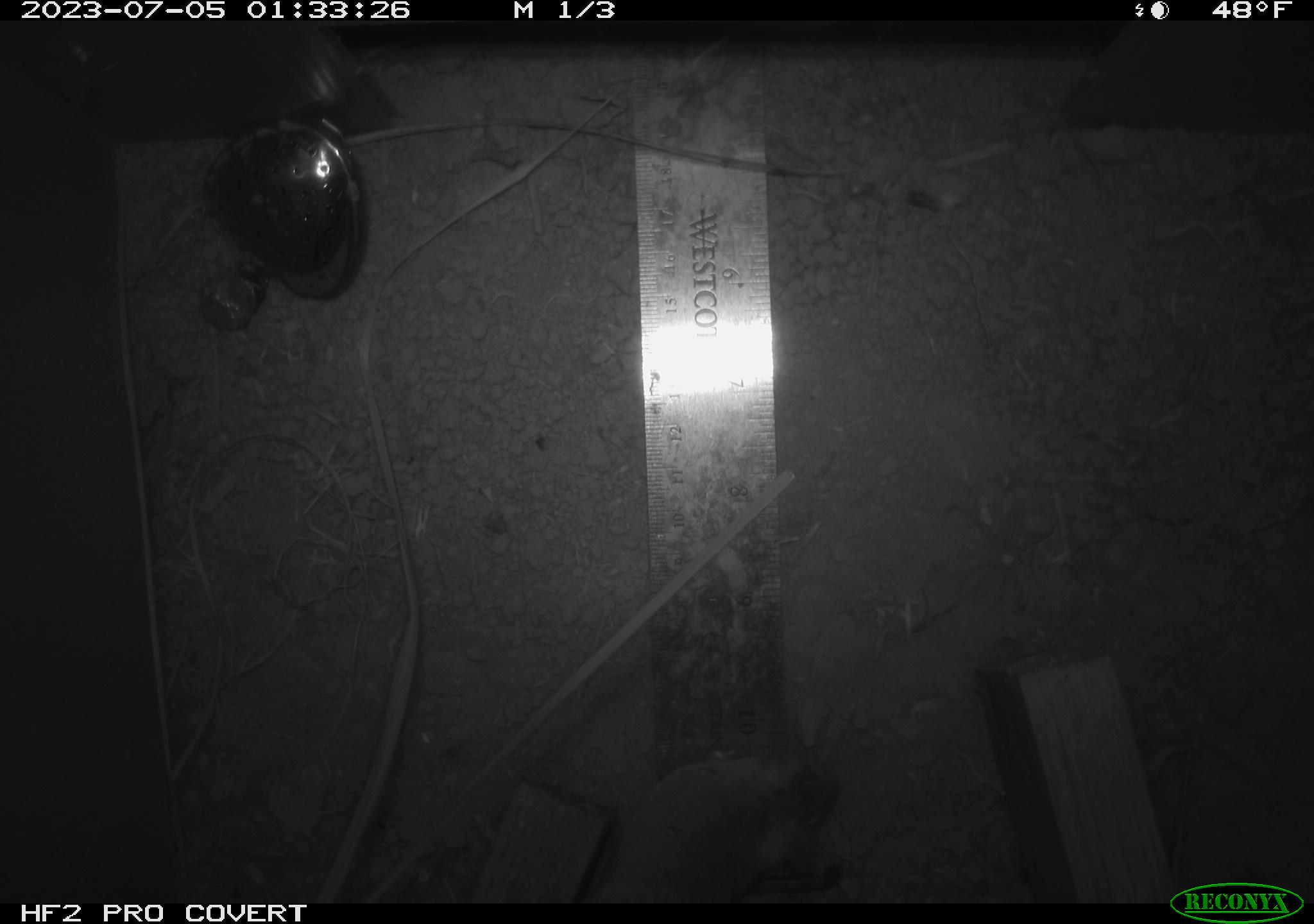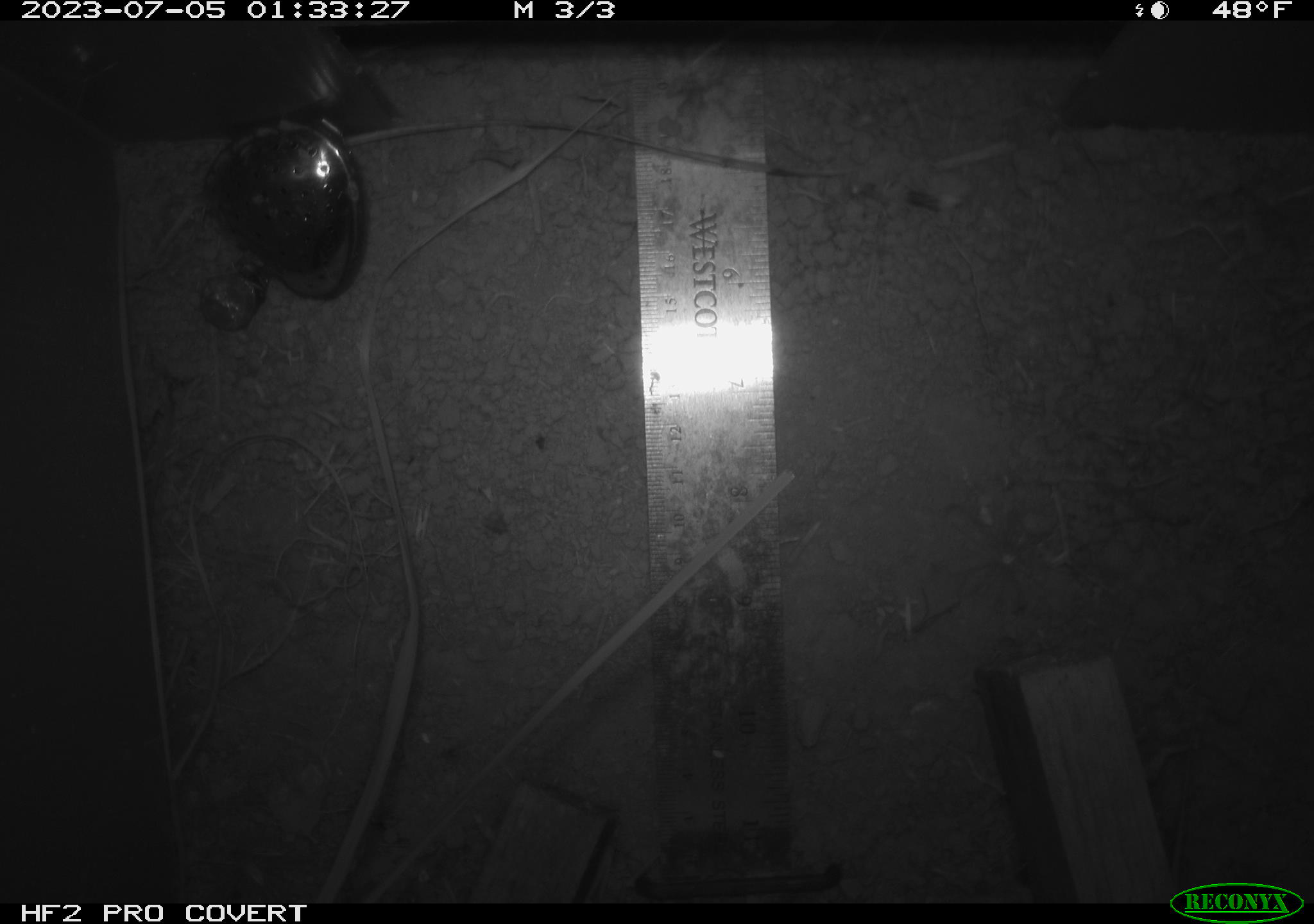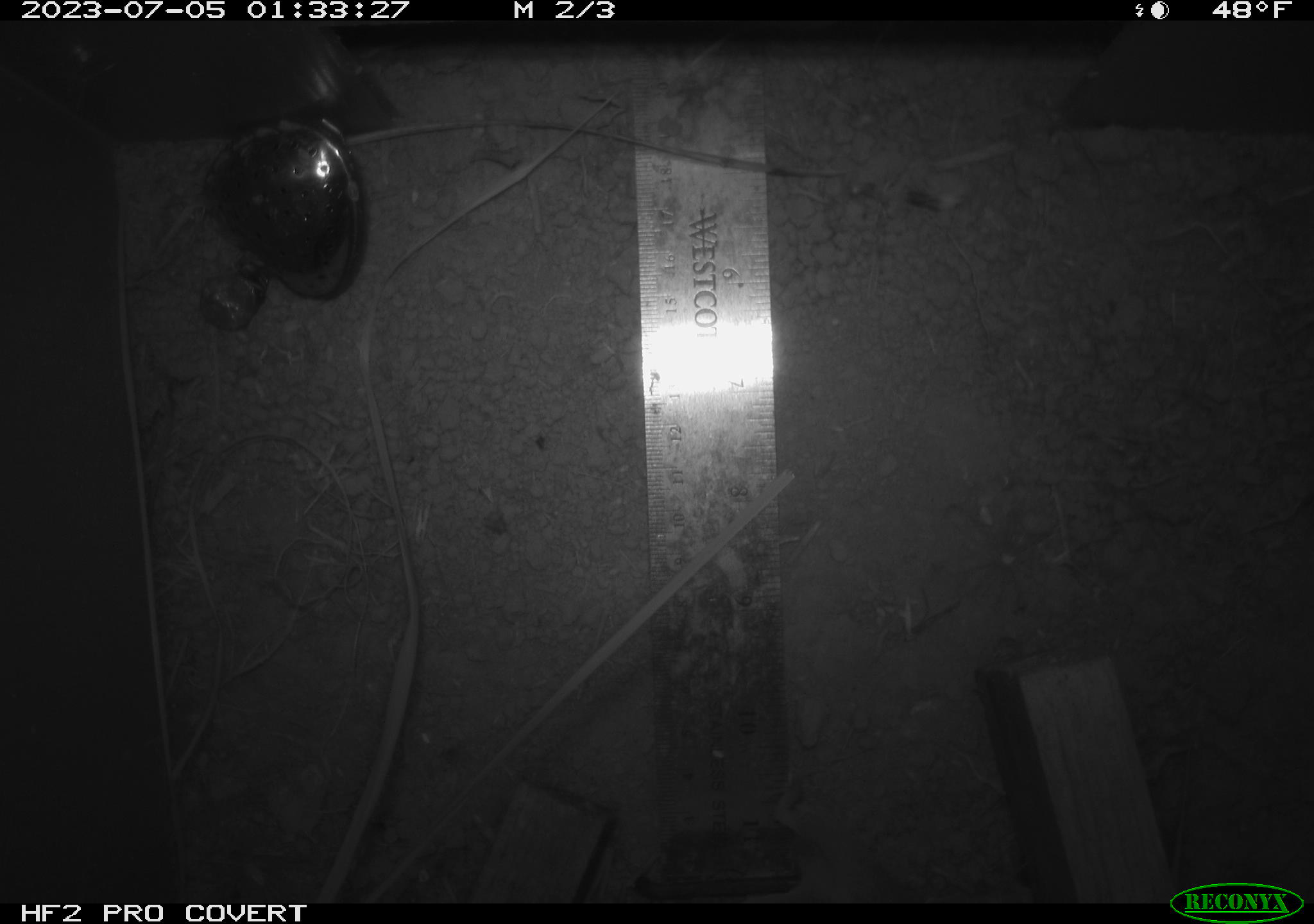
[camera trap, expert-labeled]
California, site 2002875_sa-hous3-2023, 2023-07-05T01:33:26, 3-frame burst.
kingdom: Animalia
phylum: Chordata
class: Mammalia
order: Rodentia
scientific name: Rodentia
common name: mouse species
Mouse species (Rodentia).